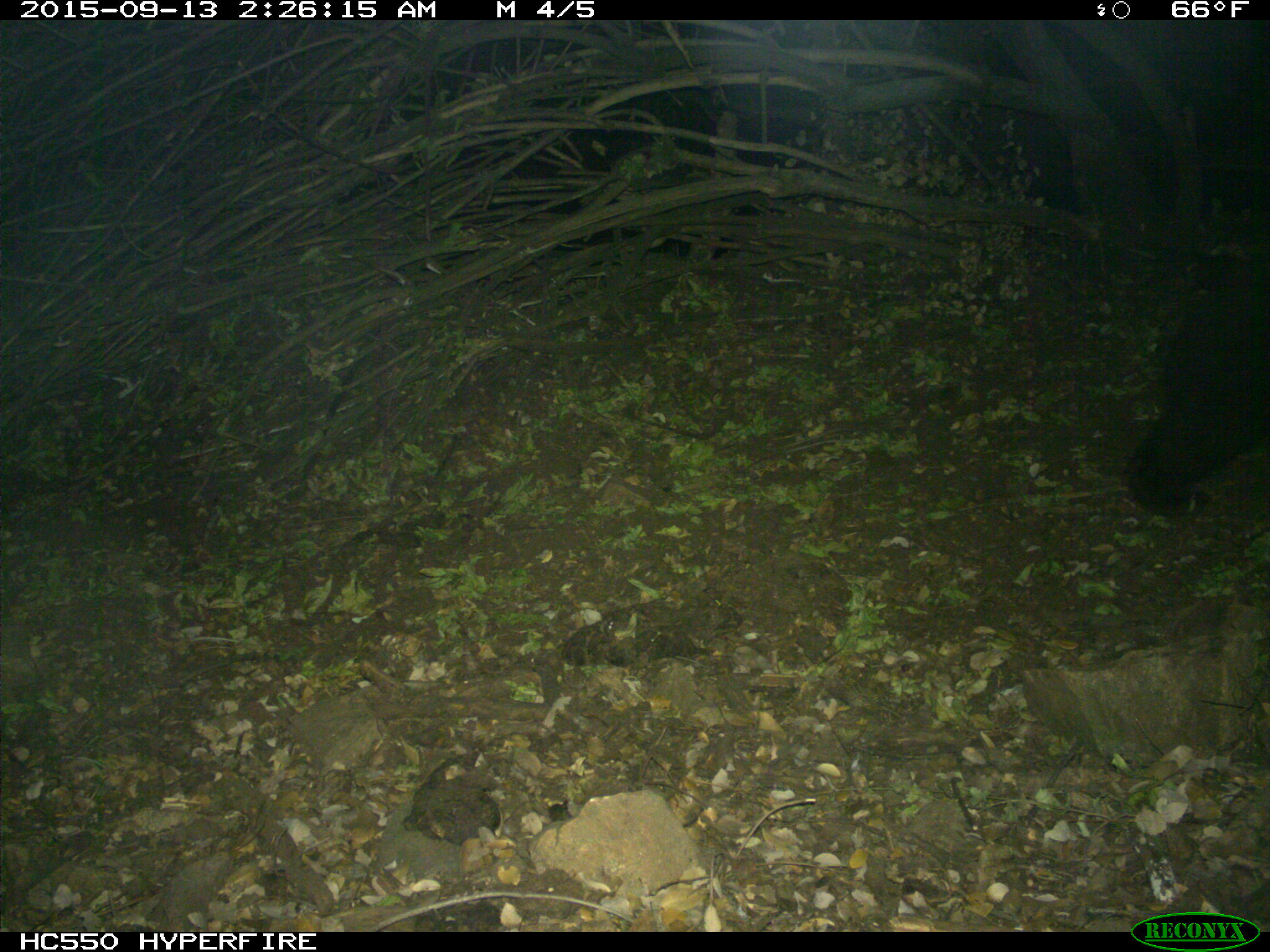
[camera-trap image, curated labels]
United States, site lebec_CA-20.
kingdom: Animalia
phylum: Chordata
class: Mammalia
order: Carnivora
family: Ursidae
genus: Ursus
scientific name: Ursus americanus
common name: american black bear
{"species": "Ursus americanus (american black bear)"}